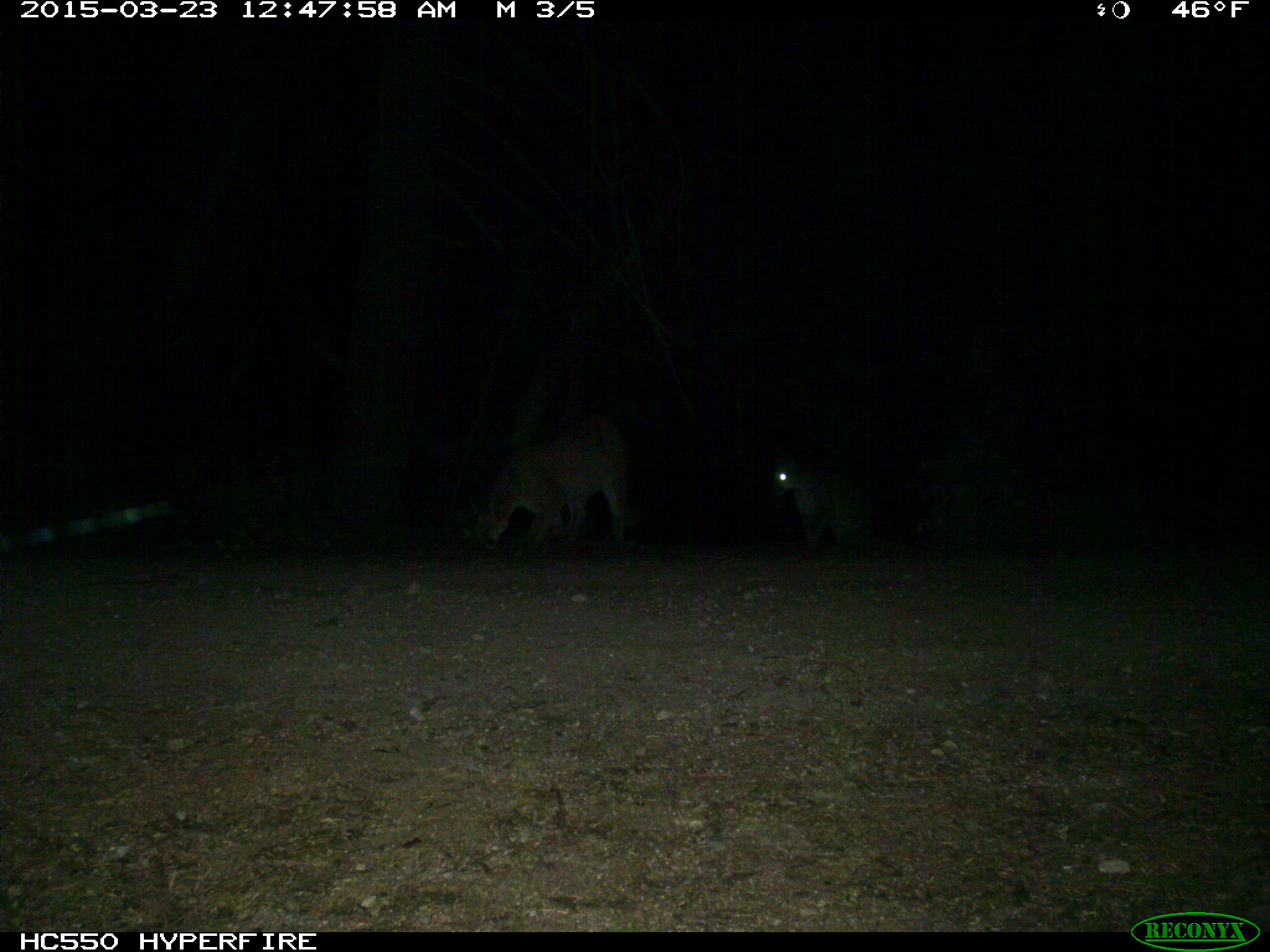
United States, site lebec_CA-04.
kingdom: Animalia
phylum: Chordata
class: Mammalia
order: Carnivora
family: Felidae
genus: Puma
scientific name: Puma concolor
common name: mountain lion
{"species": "Puma concolor (mountain lion)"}